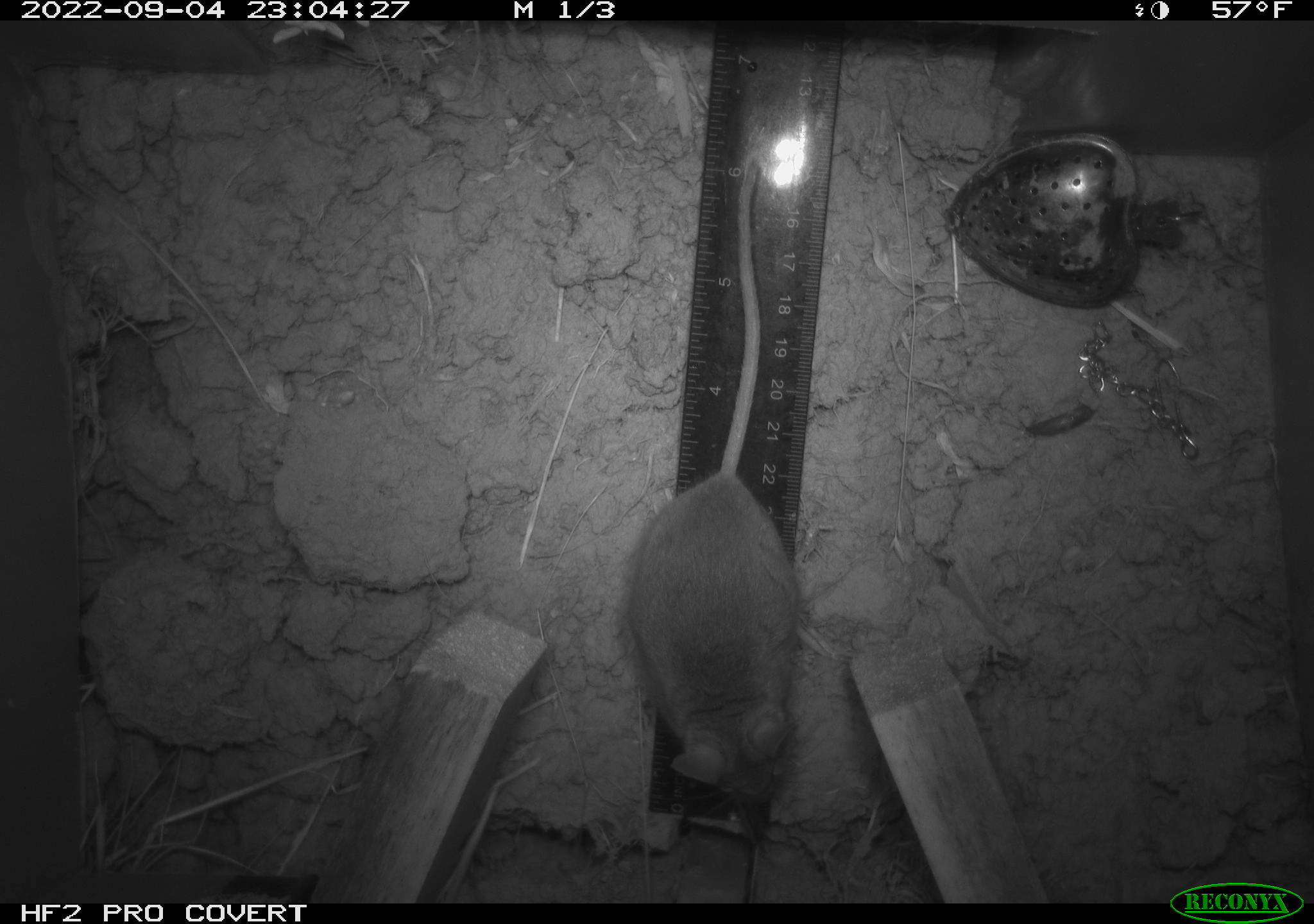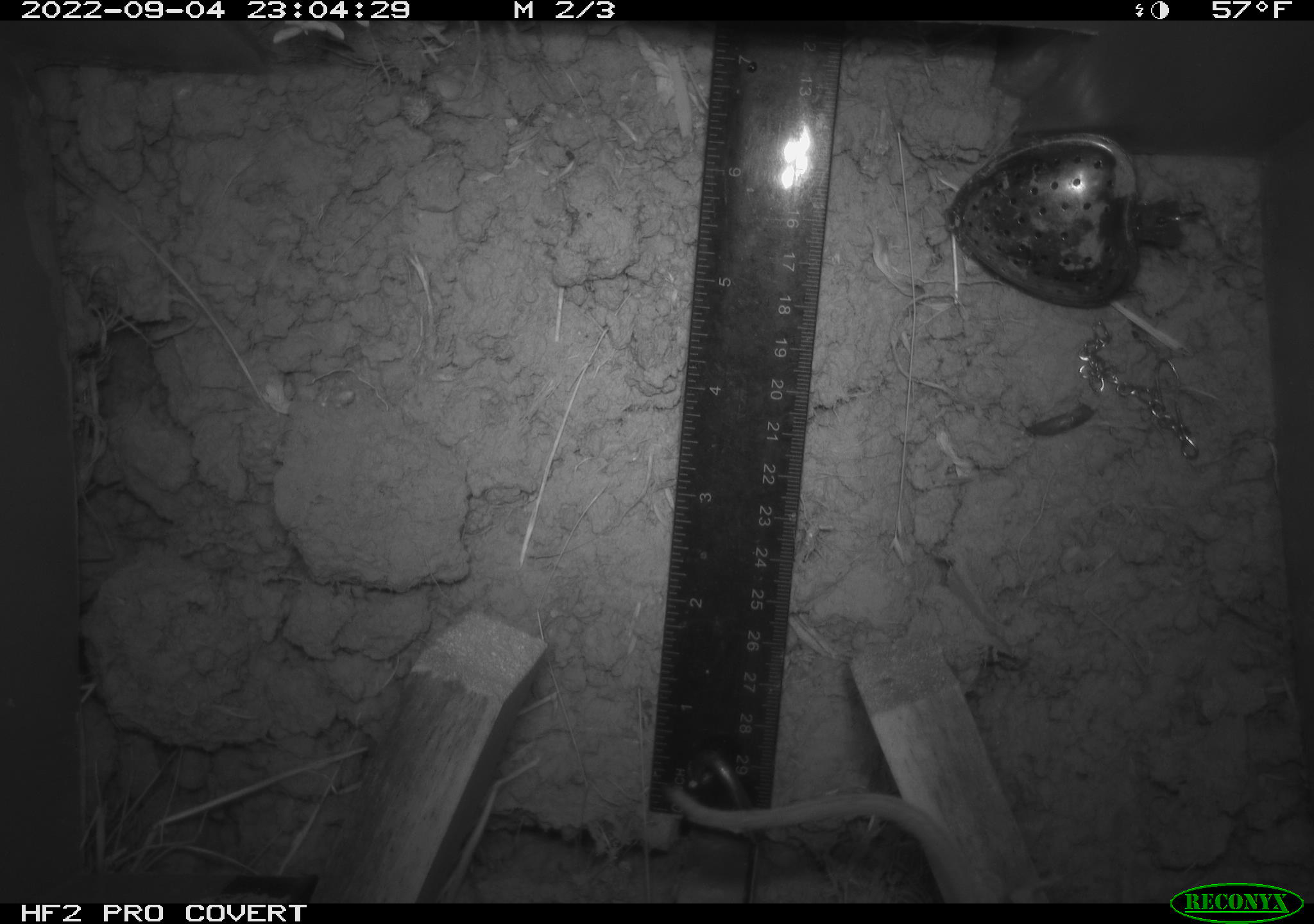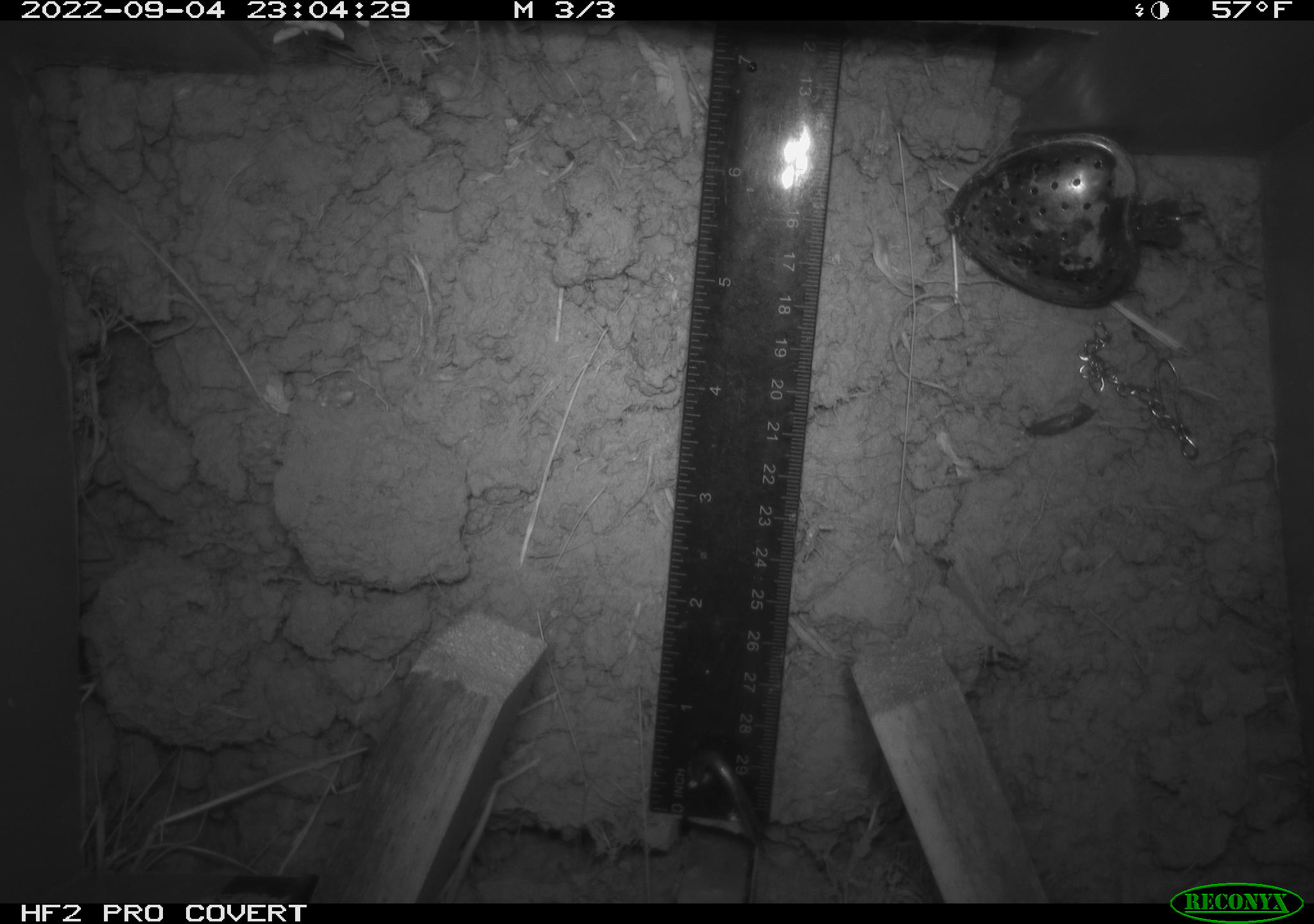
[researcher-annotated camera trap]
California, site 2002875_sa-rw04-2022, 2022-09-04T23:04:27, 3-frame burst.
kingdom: Animalia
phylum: Chordata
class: Mammalia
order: Rodentia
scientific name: Rodentia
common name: mouse species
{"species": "mouse species (Rodentia)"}